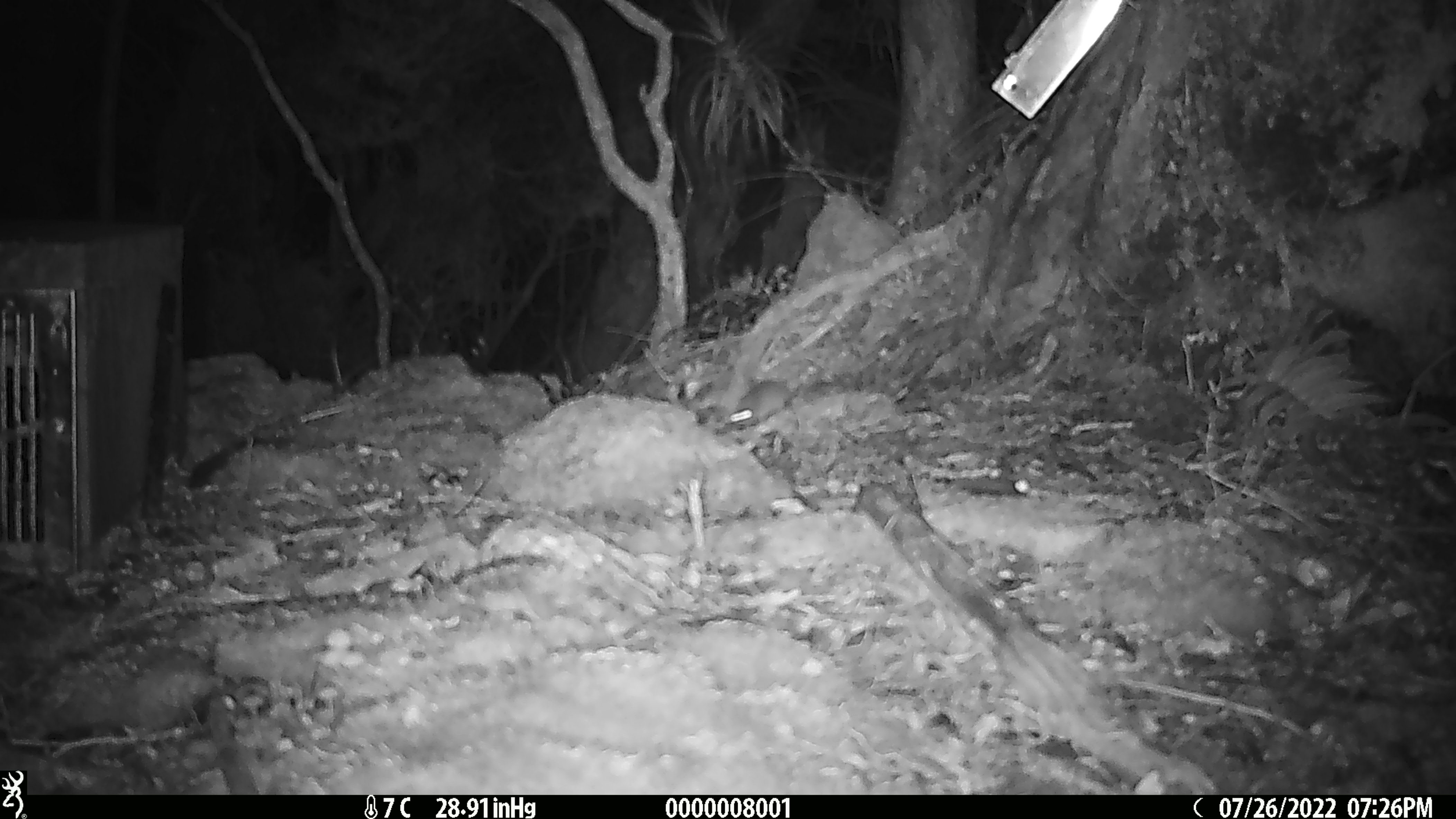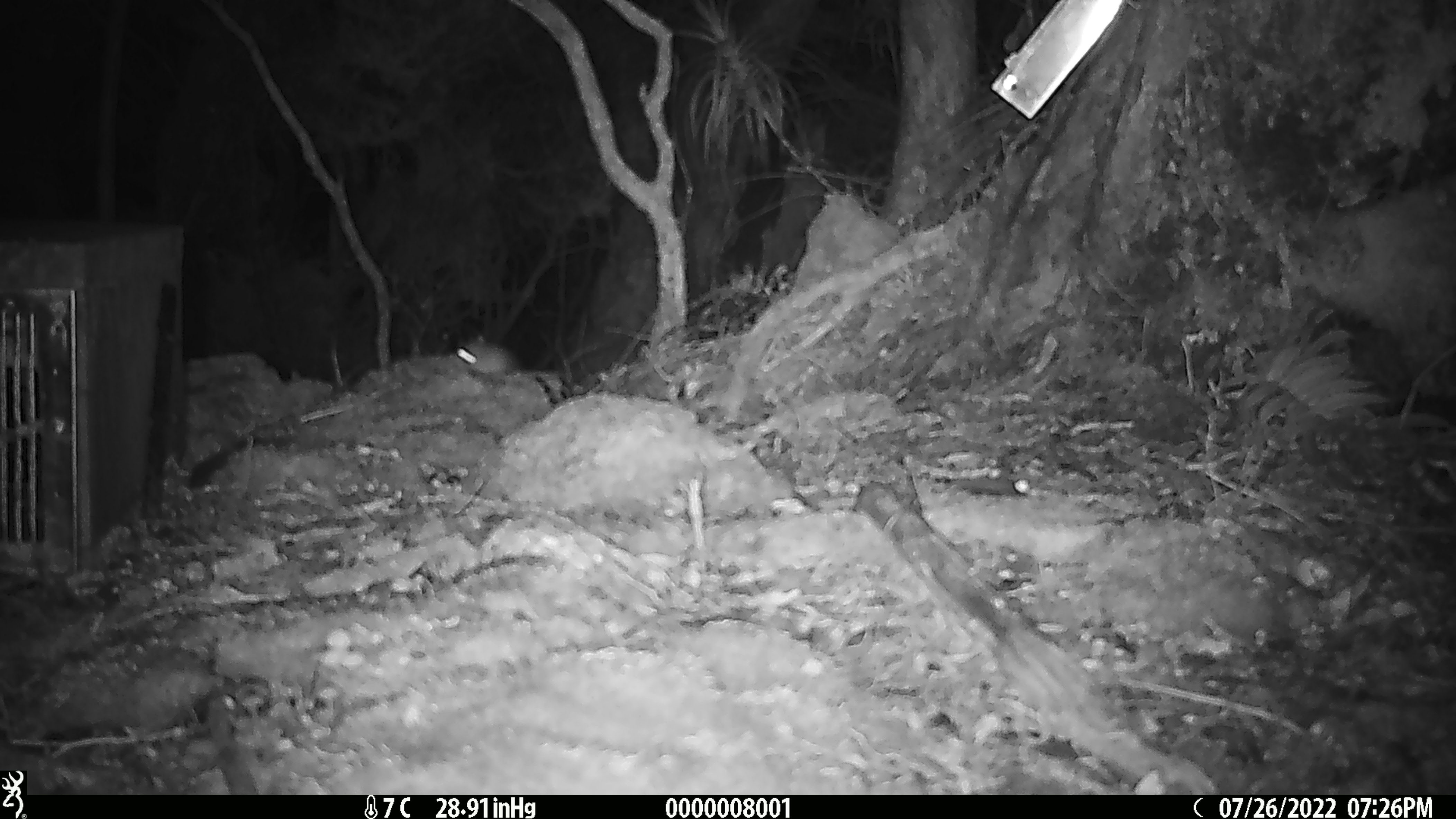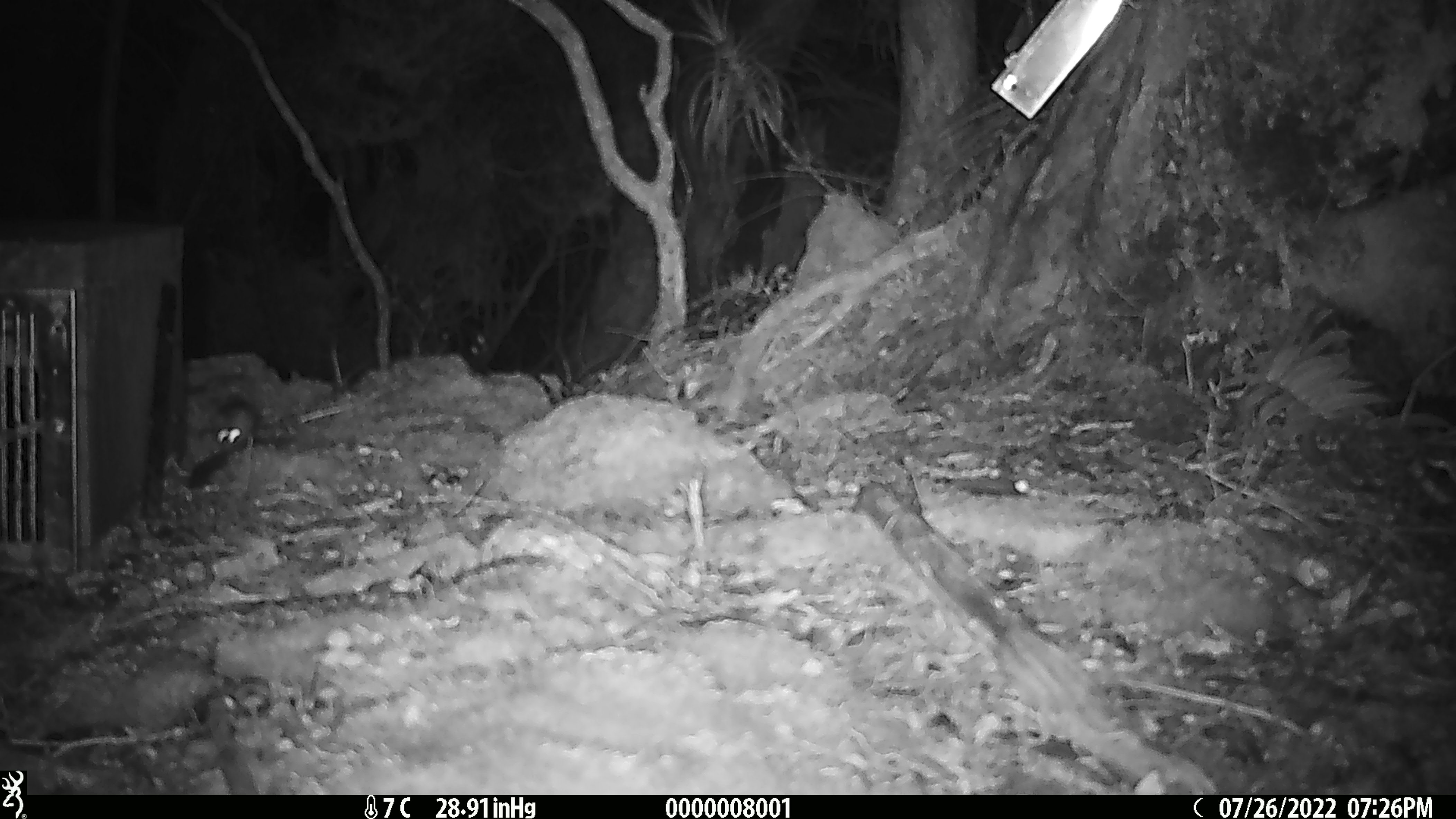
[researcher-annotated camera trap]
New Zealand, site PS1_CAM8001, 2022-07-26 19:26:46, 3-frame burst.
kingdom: Animalia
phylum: Chordata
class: Mammalia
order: Rodentia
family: Muridae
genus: Mus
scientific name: Mus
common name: mouse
Mouse (Mus).